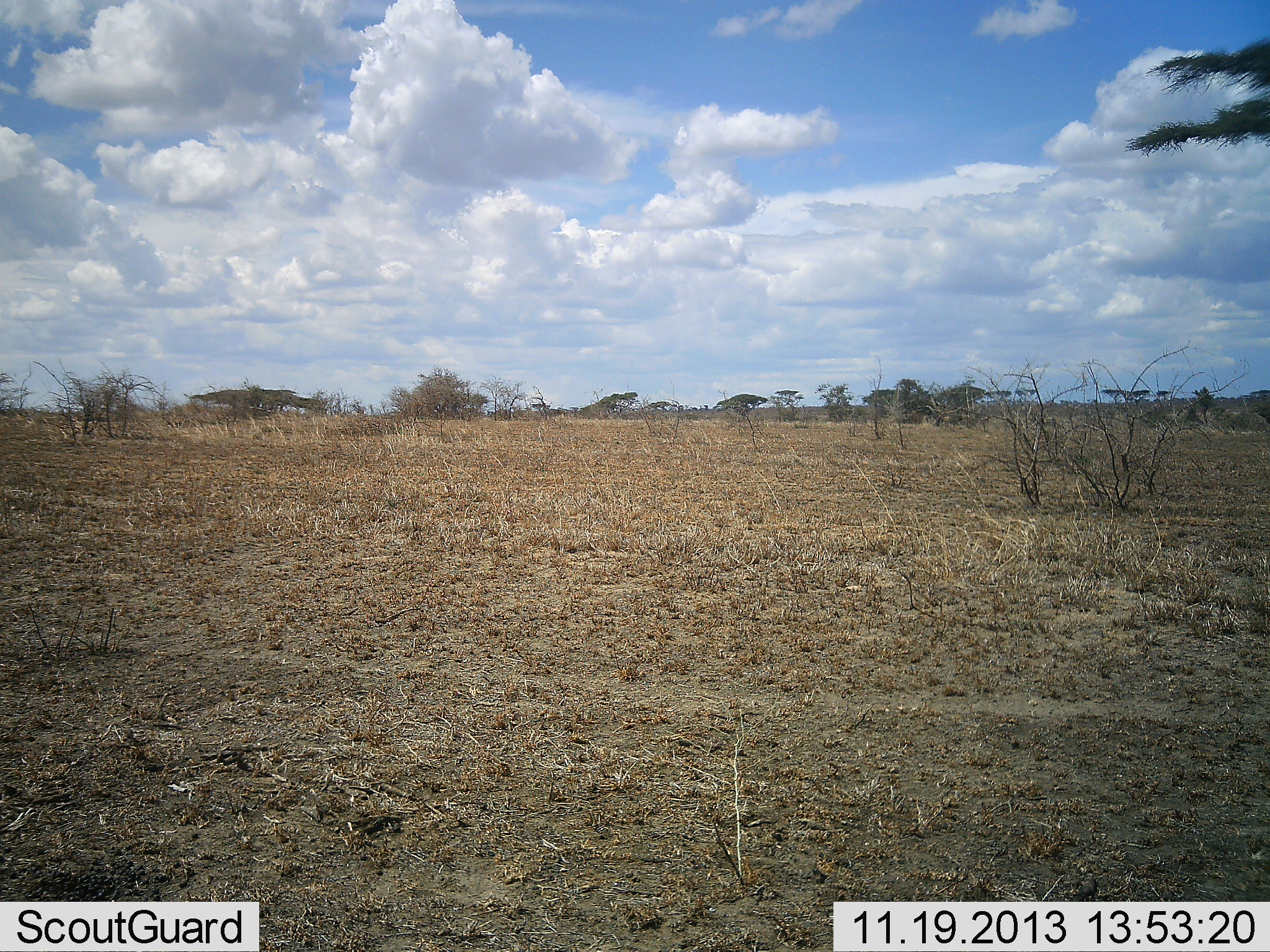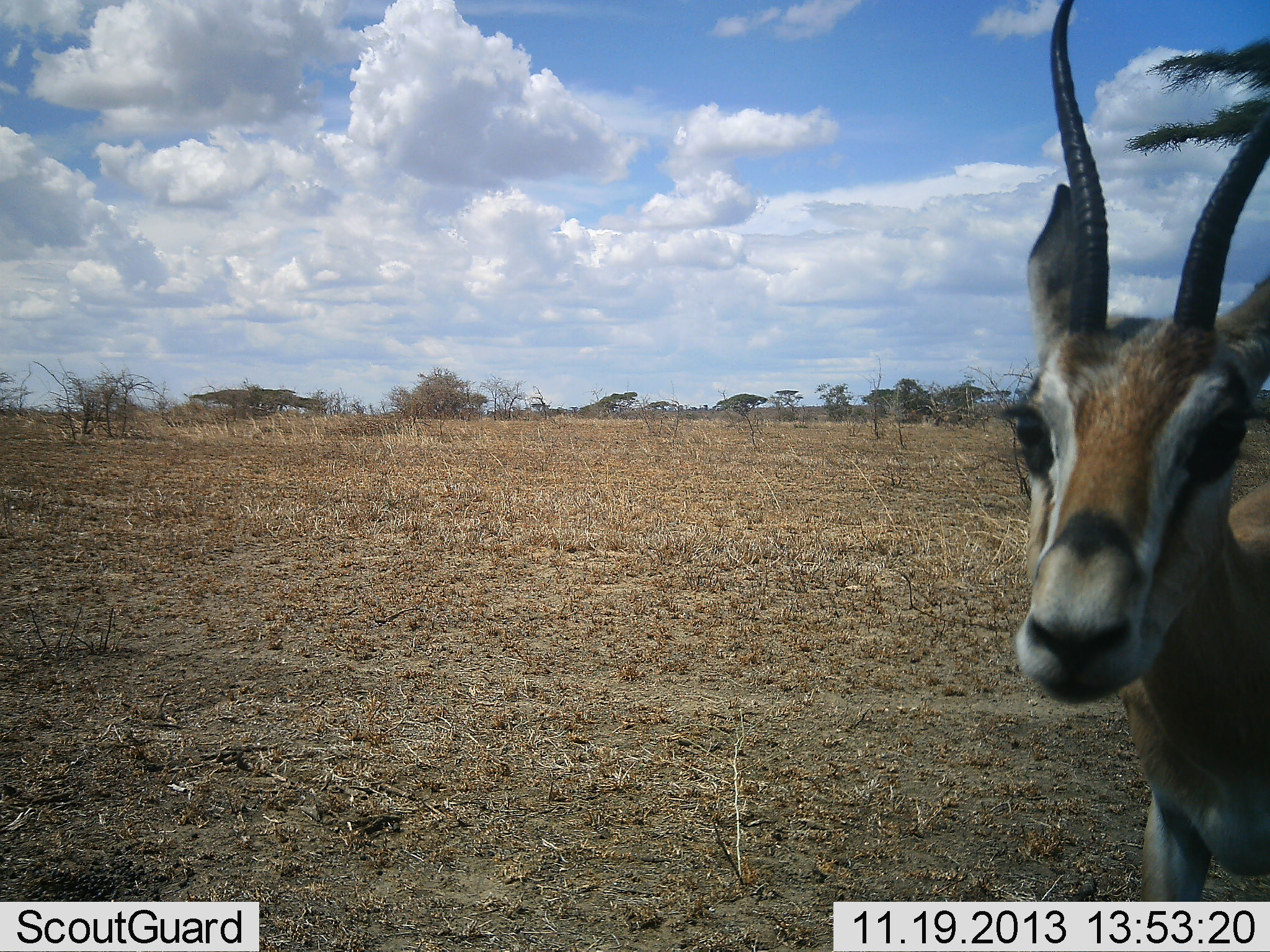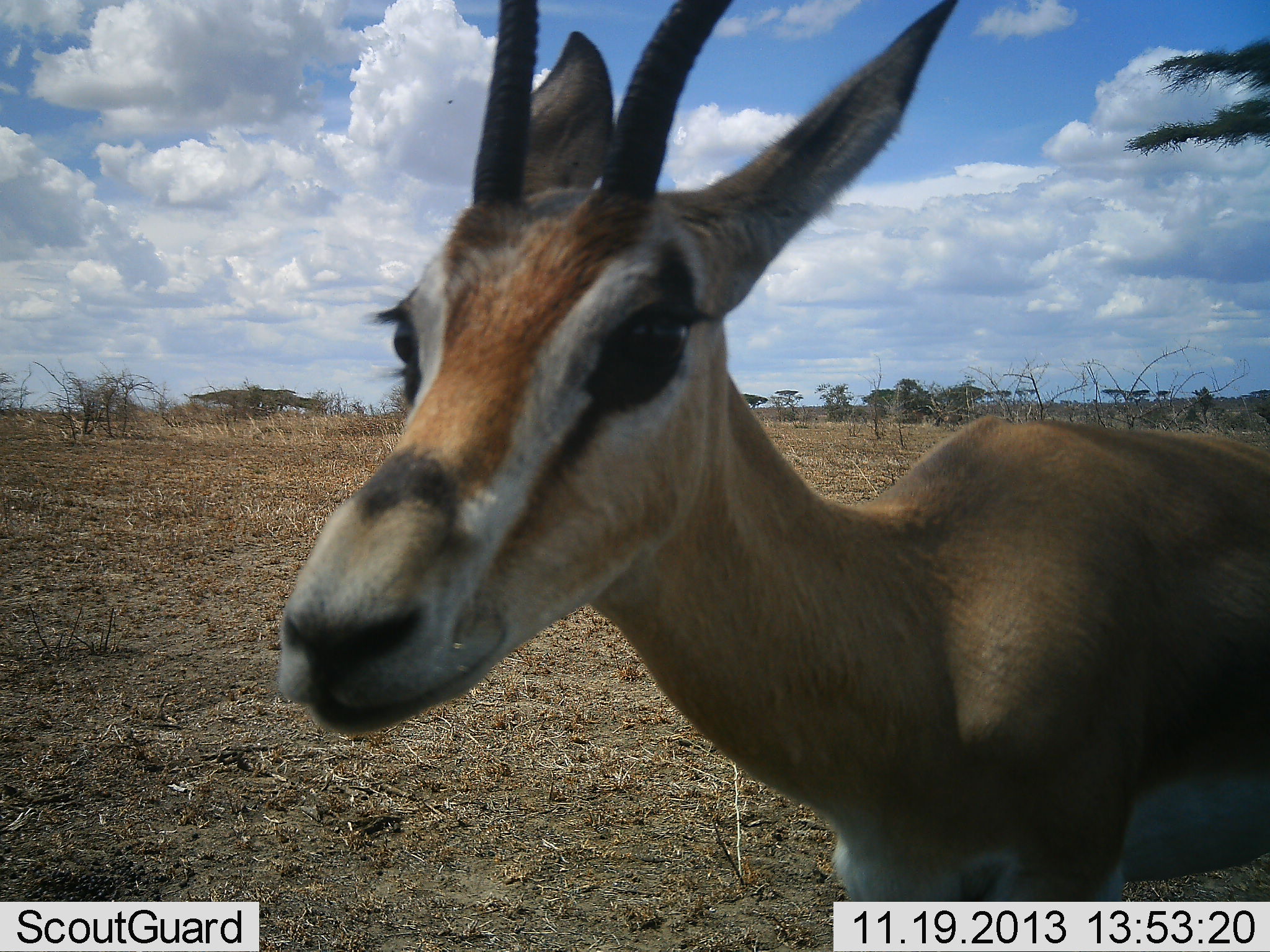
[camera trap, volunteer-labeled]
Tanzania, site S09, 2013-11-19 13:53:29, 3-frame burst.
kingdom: Animalia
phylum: Chordata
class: Mammalia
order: Artiodactyla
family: Bovidae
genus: Eudorcas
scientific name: Eudorcas thomsonii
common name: thomson's gazelle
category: gazellethomsons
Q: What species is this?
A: Gazellethomsons (thomson's gazelle) (Eudorcas thomsonii).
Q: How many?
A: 1.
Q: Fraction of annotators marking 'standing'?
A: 50%.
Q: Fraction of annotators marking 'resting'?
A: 0%.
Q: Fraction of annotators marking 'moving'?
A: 50%.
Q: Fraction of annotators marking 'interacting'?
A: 0%.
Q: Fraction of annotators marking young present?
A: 0%.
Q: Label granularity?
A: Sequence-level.